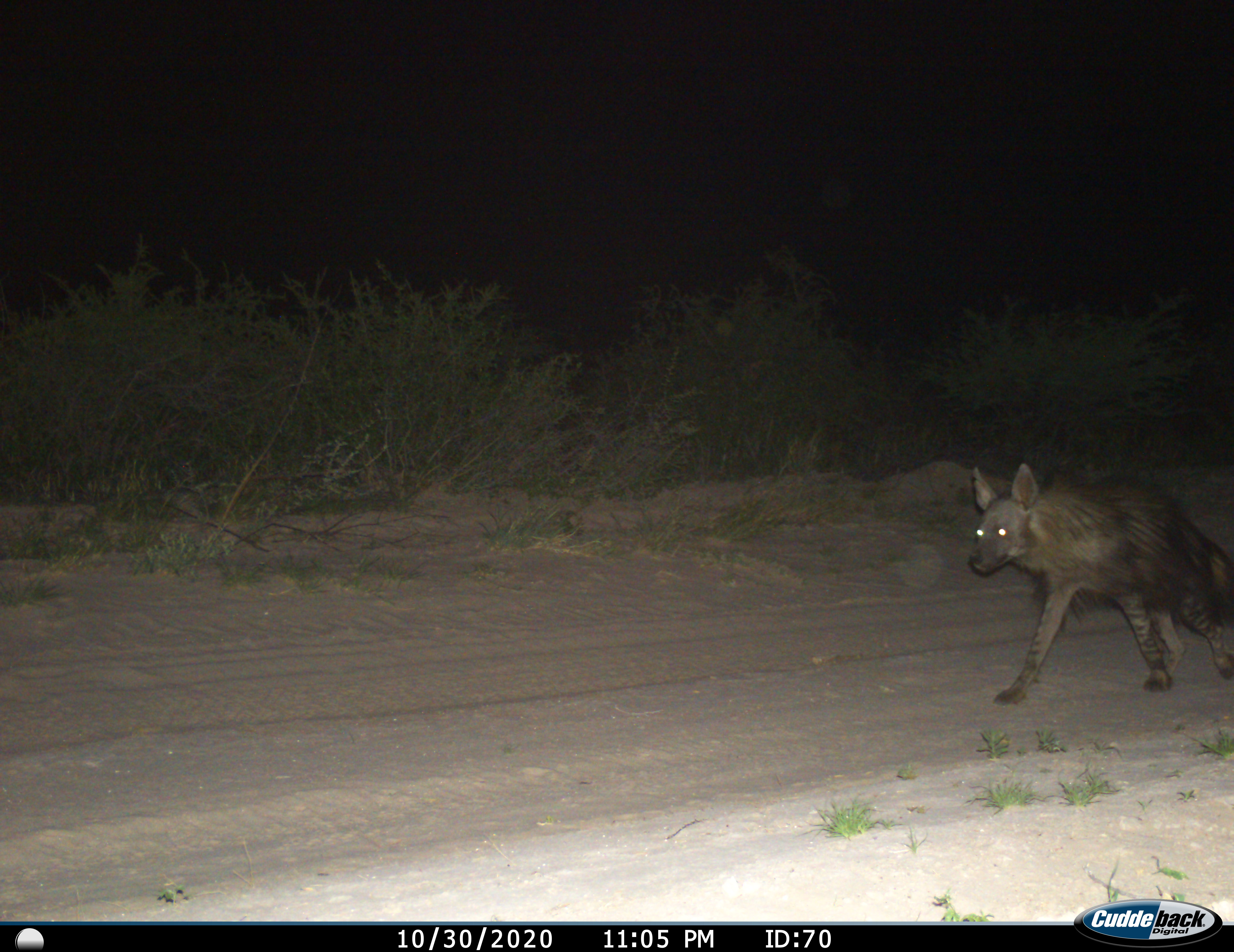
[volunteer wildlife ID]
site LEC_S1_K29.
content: unidentified animal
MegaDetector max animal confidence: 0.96